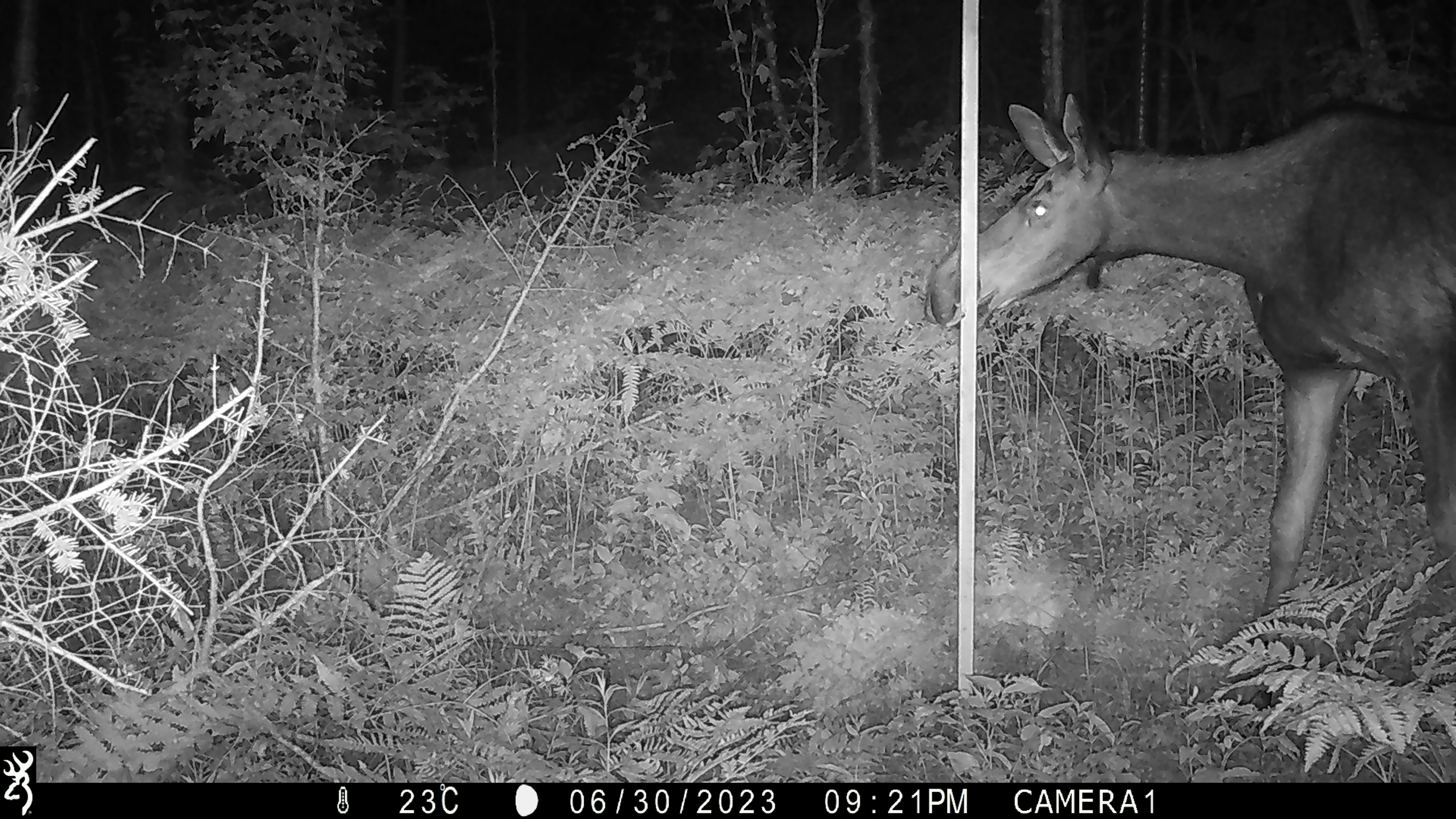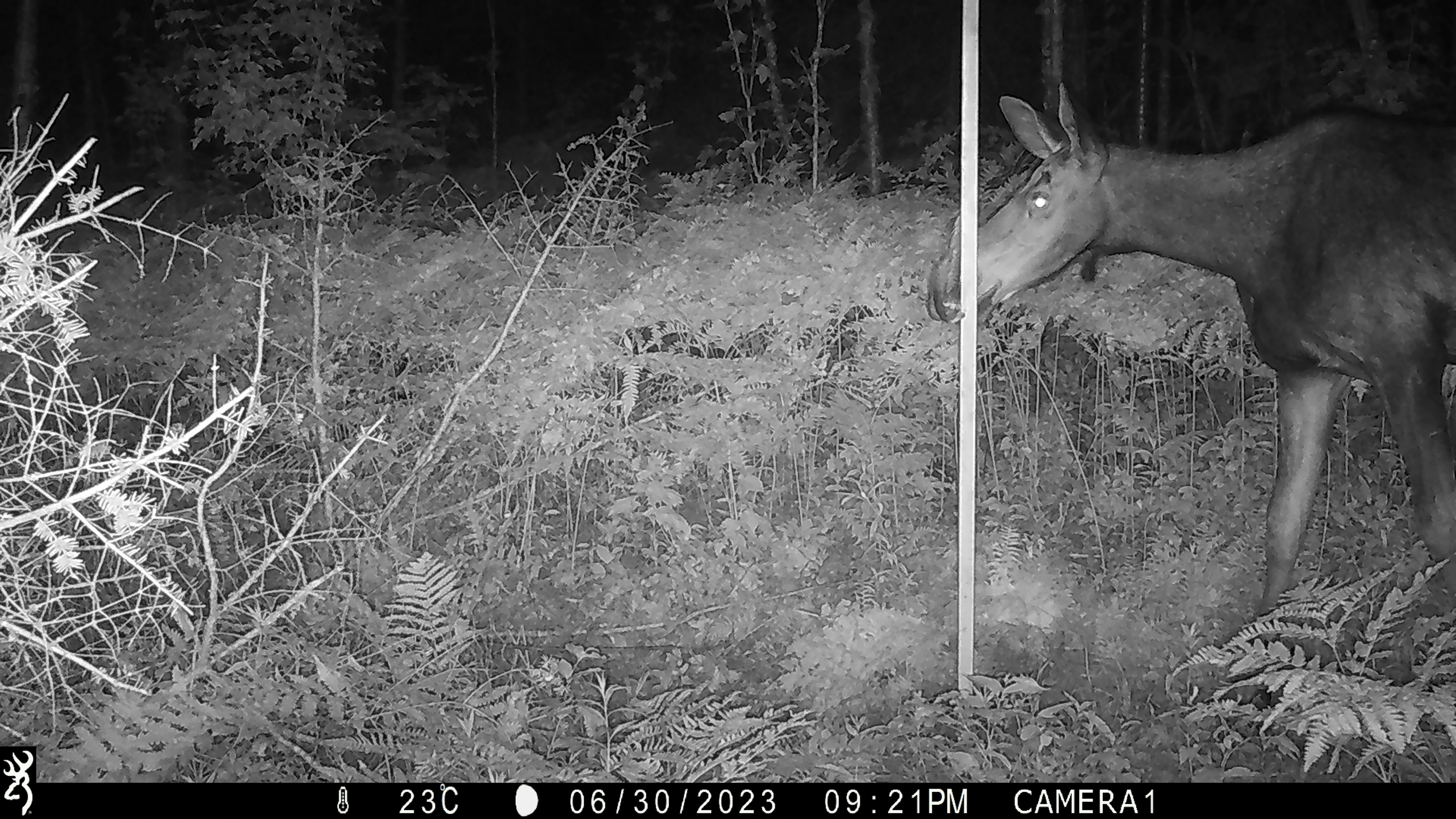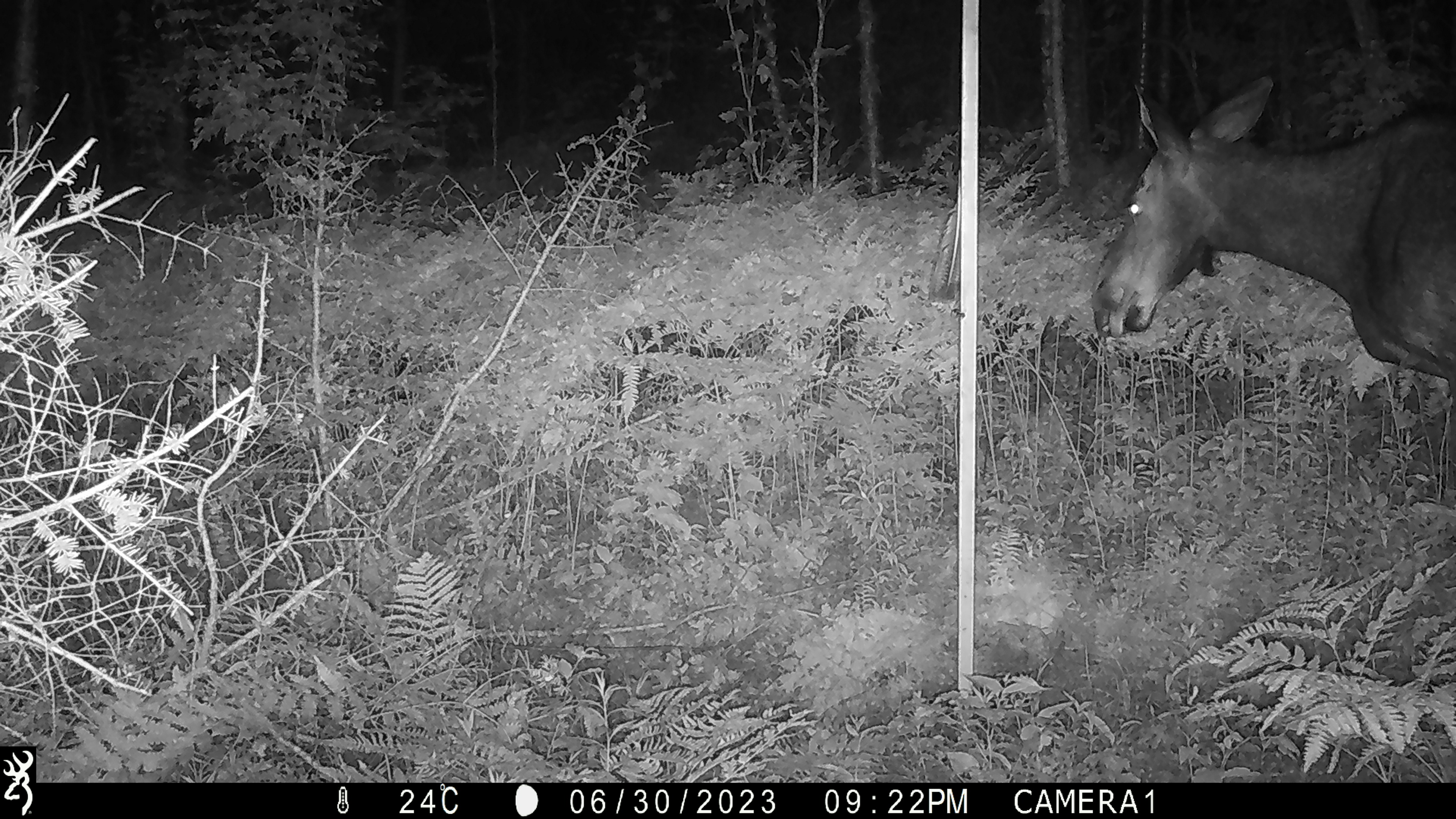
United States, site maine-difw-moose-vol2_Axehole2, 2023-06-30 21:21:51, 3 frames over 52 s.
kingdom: Animalia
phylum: Chordata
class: Mammalia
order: Artiodactyla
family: Cervidae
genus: Alces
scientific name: Alces alces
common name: moose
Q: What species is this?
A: Moose (Alces alces).